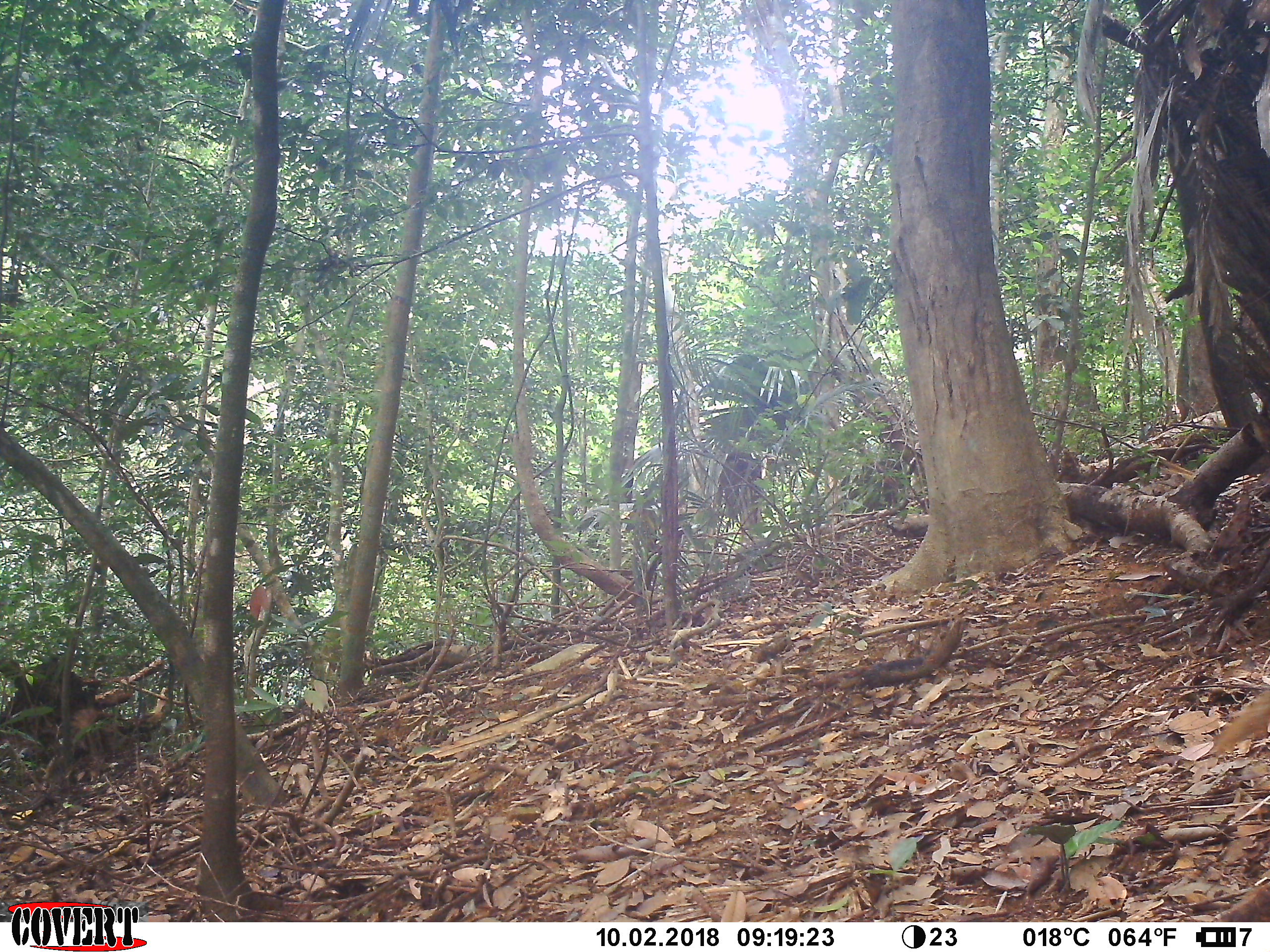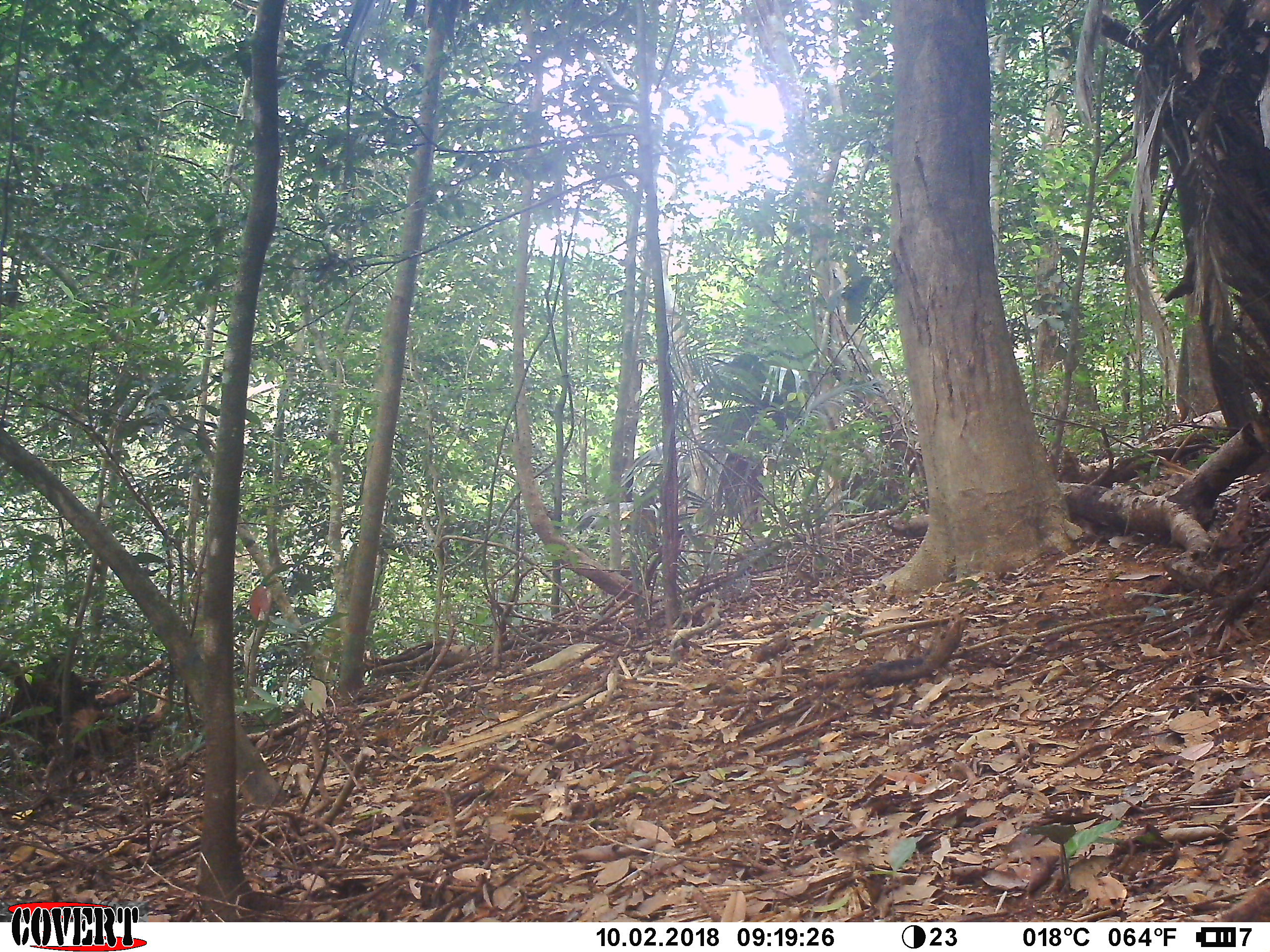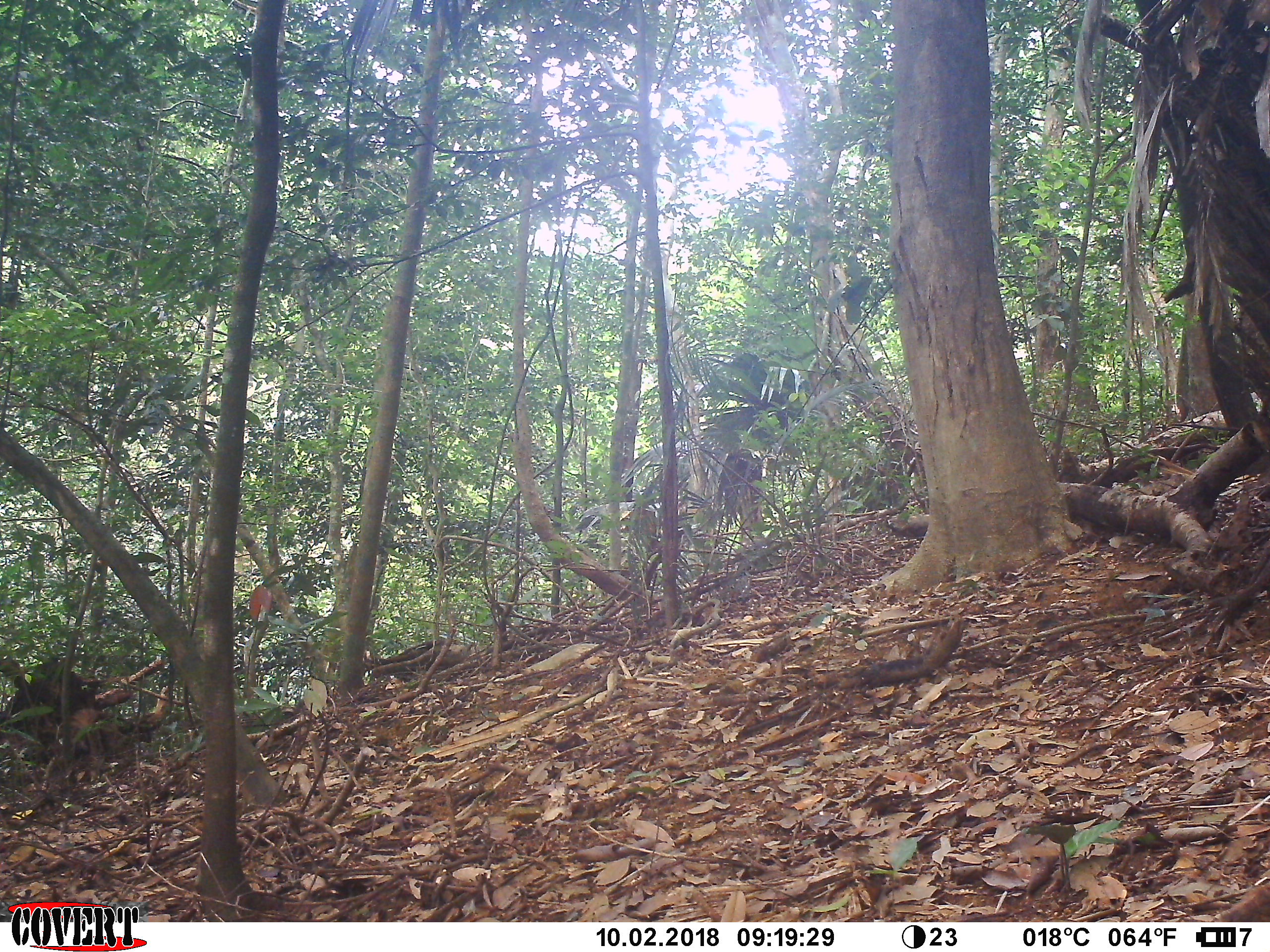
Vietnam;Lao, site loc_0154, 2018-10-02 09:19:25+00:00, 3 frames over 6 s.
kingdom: Animalia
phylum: Chordata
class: Mammalia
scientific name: Mammalia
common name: mammal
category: unidentified small mammal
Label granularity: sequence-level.